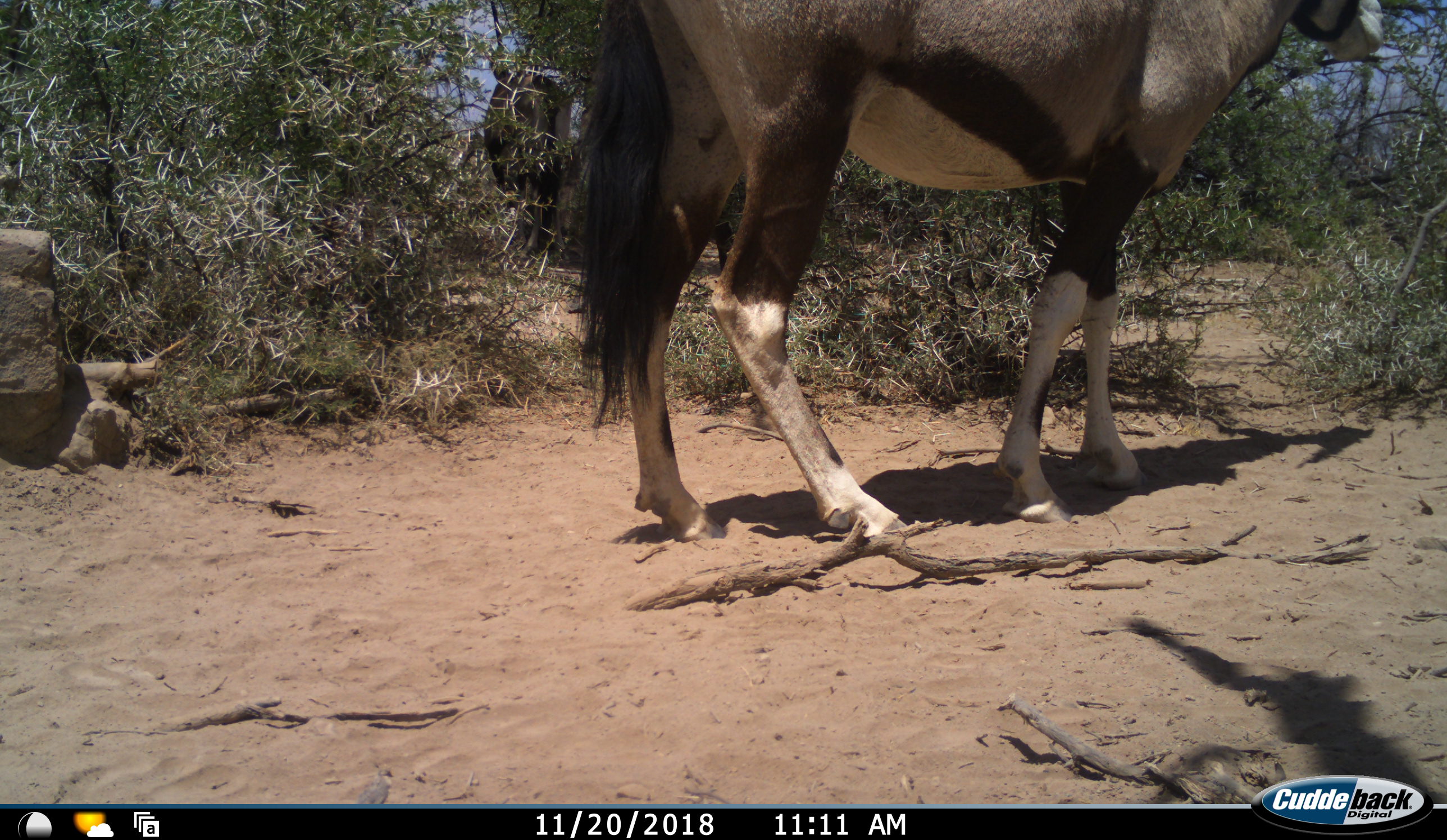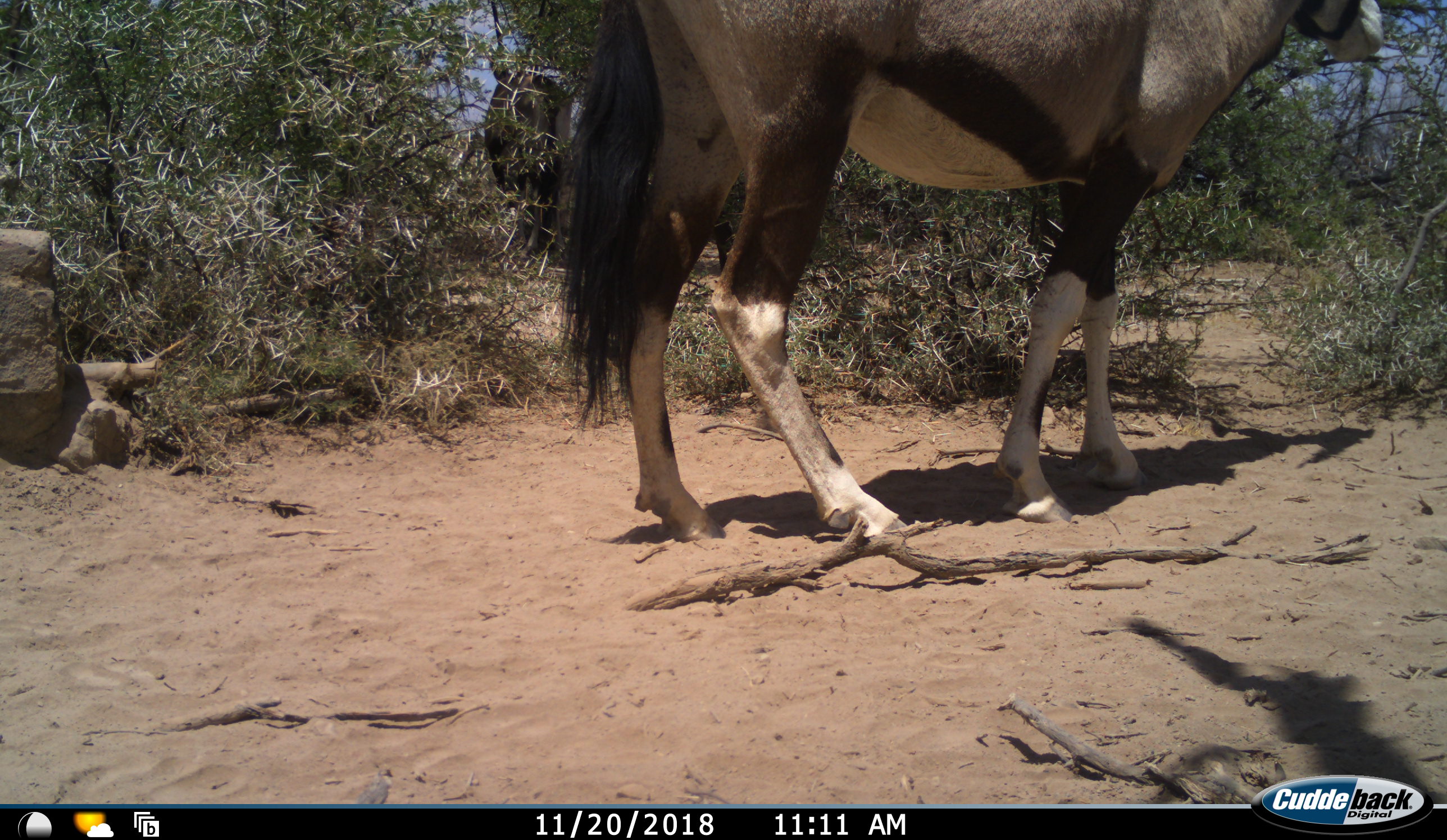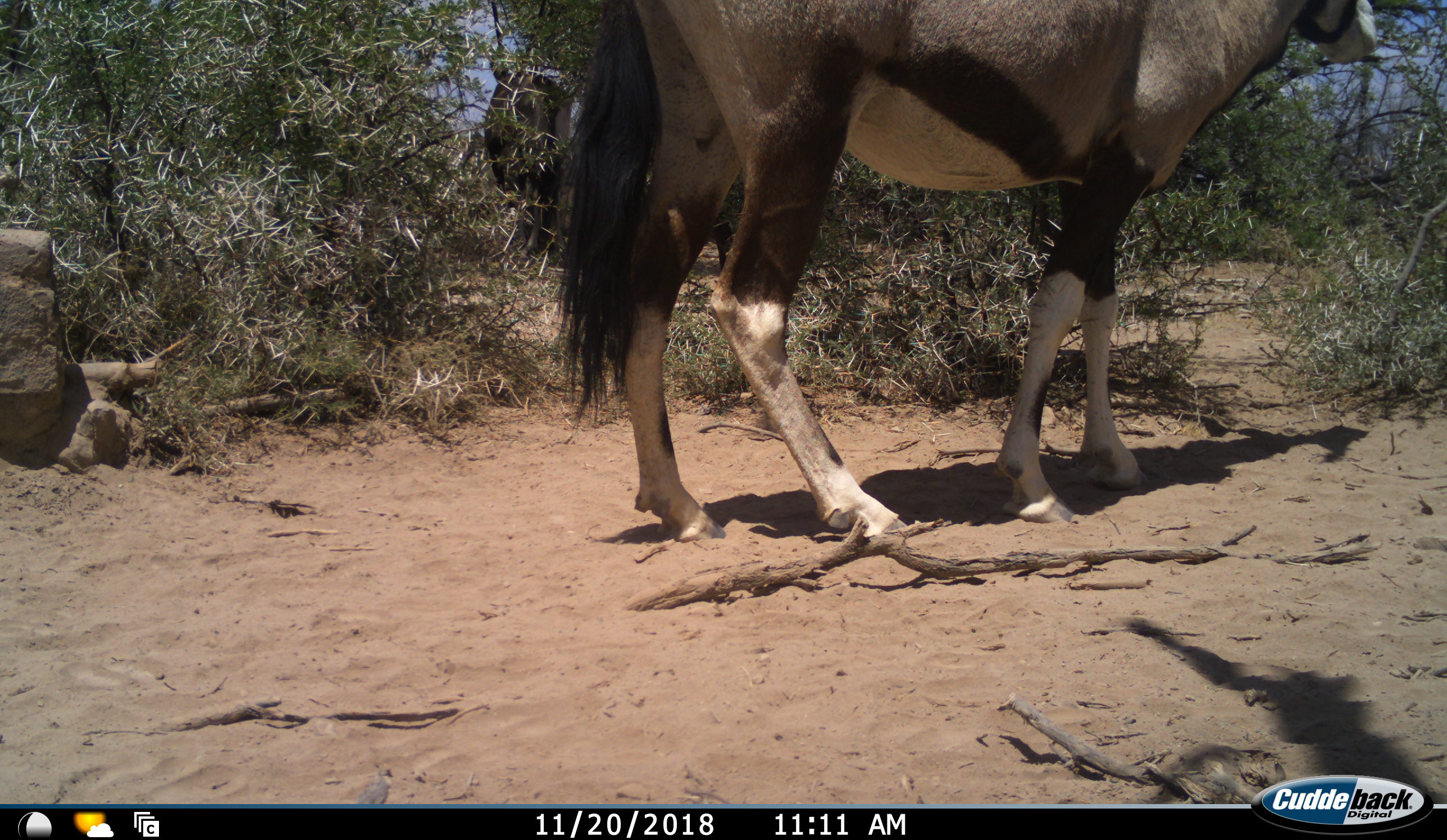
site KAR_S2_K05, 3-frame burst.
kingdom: Animalia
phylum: Chordata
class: Mammalia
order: Artiodactyla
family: Bovidae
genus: Oryx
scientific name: Oryx gazella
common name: gemsbok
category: oryx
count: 1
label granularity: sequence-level